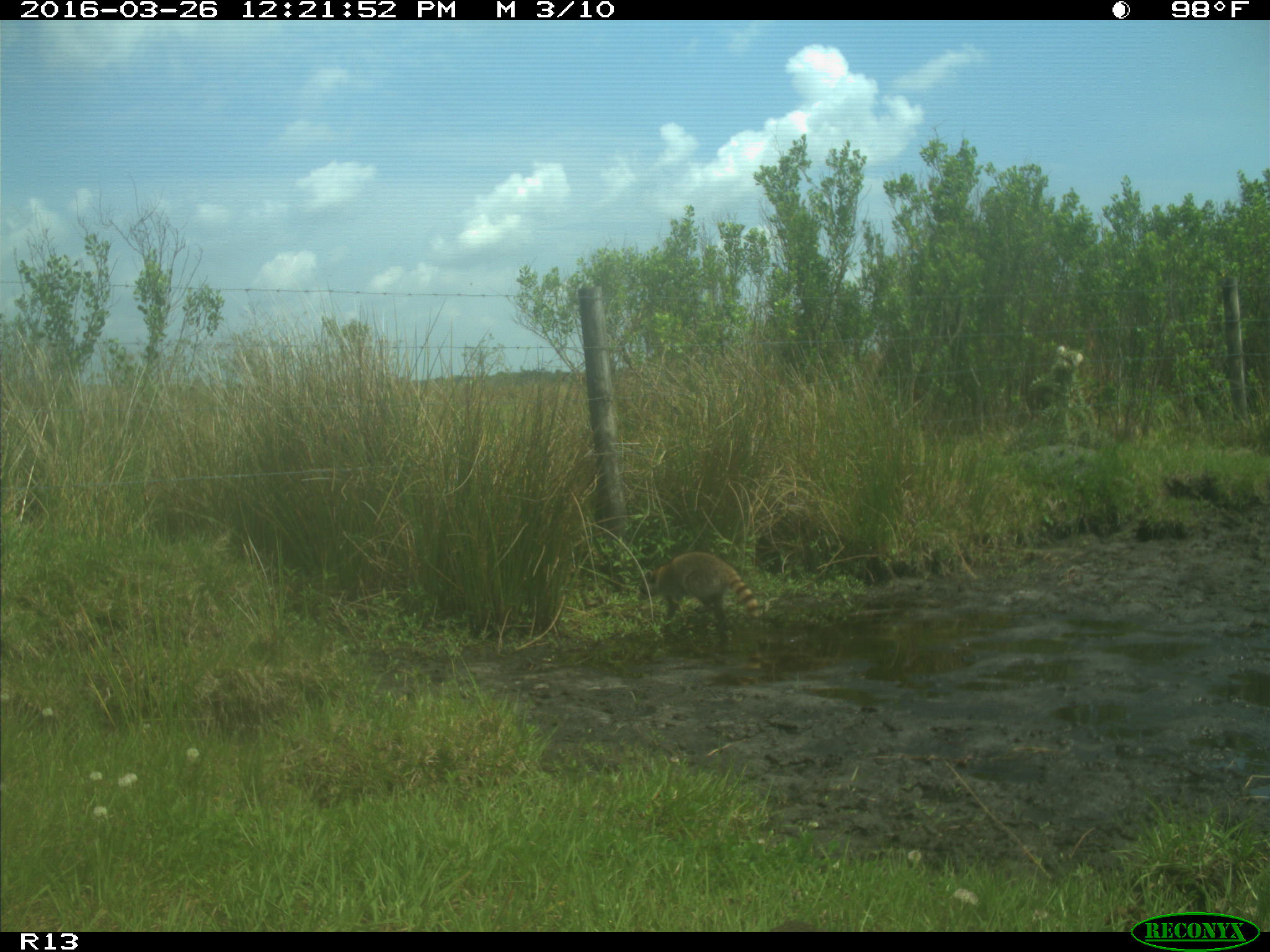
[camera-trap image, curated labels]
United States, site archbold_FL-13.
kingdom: Animalia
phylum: Chordata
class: Mammalia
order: Carnivora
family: Procyonidae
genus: Procyon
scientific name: Procyon lotor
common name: common raccoon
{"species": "Procyon lotor (common raccoon)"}